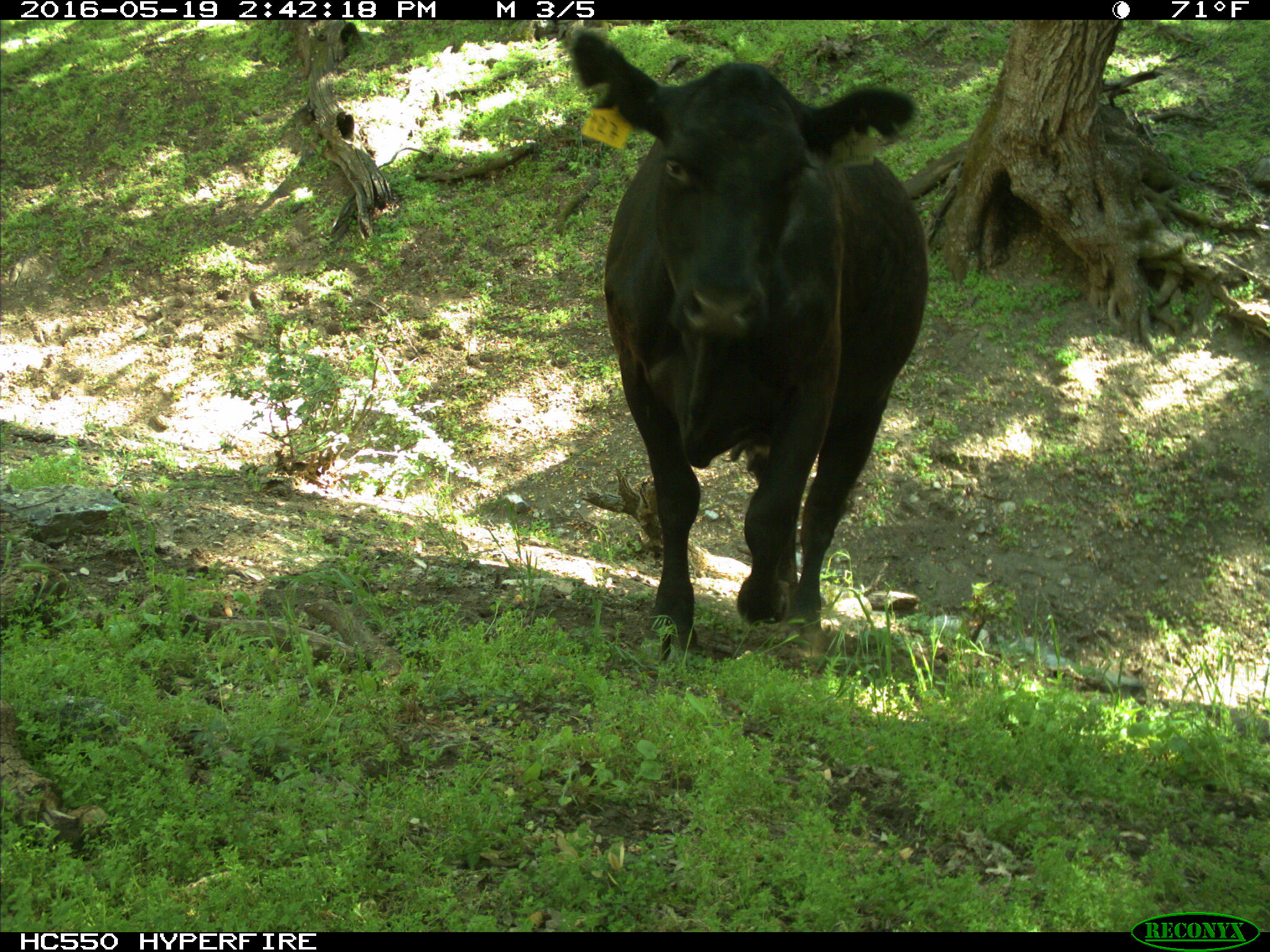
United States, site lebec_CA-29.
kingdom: Animalia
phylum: Chordata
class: Mammalia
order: Artiodactyla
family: Bovidae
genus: Bos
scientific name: Bos taurus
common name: domestic cow